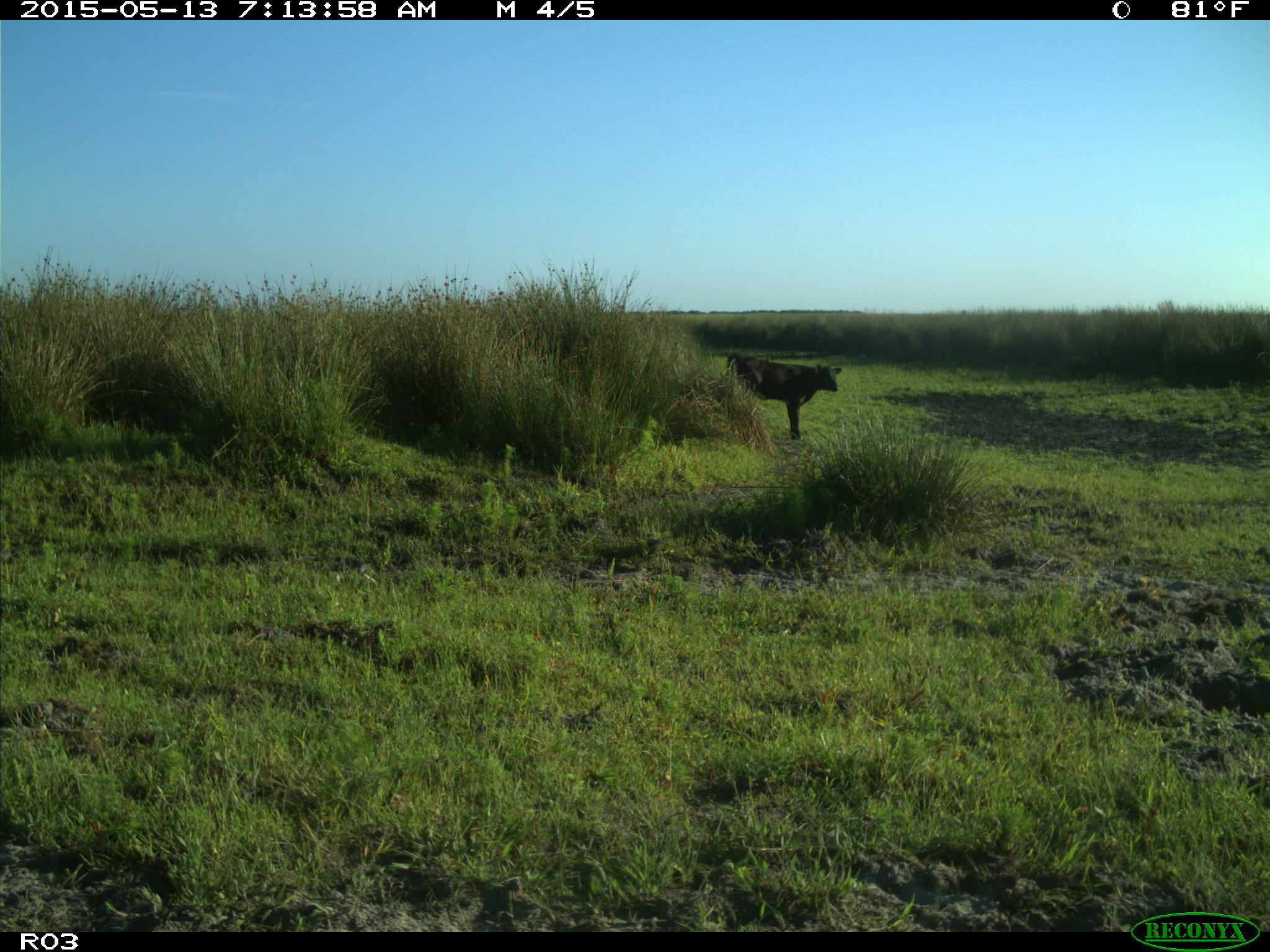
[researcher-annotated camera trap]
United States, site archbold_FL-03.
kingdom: Animalia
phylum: Chordata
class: Mammalia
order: Artiodactyla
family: Bovidae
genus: Bos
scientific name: Bos taurus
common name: domestic cow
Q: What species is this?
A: Bos taurus (domestic cow).